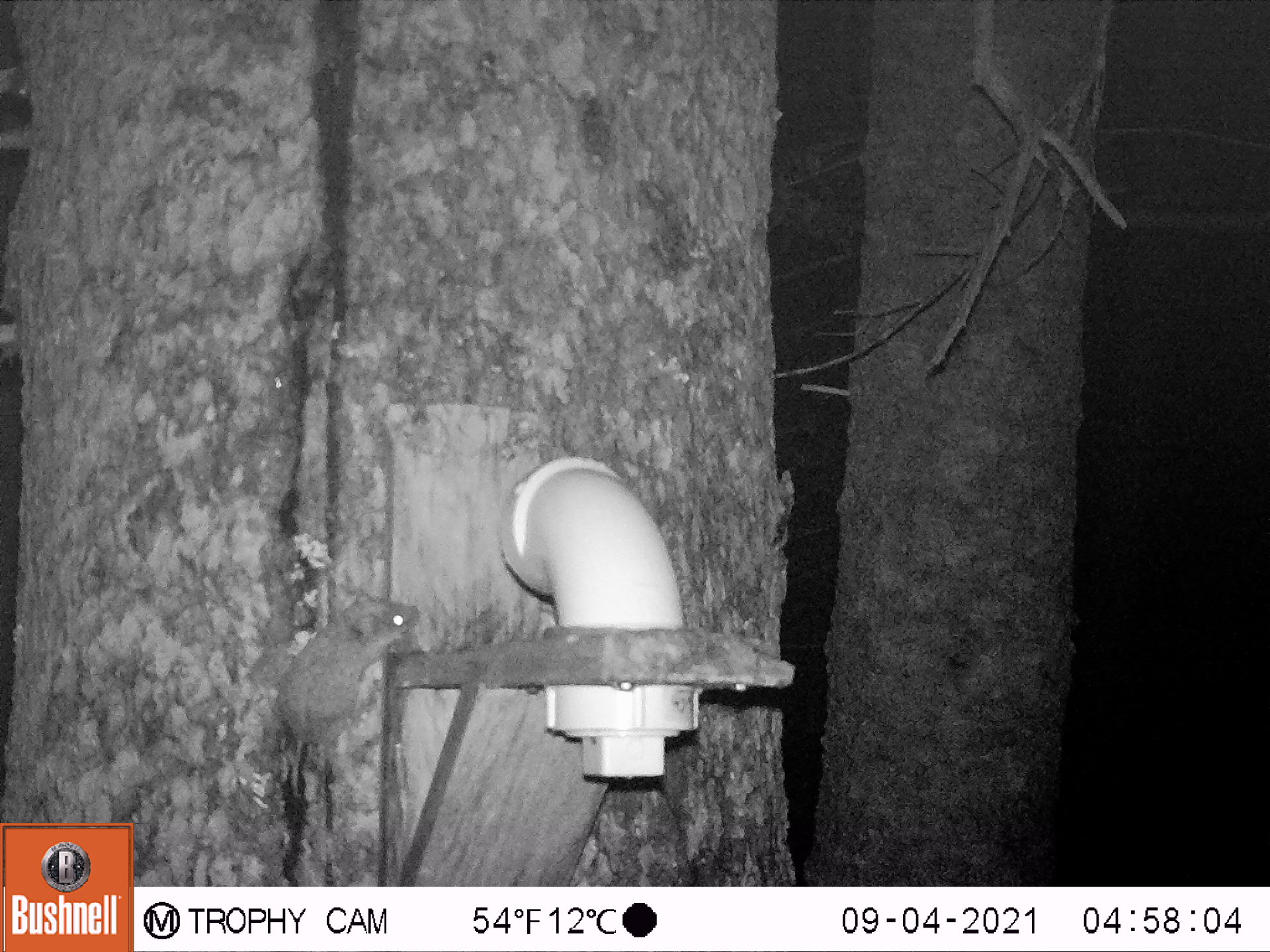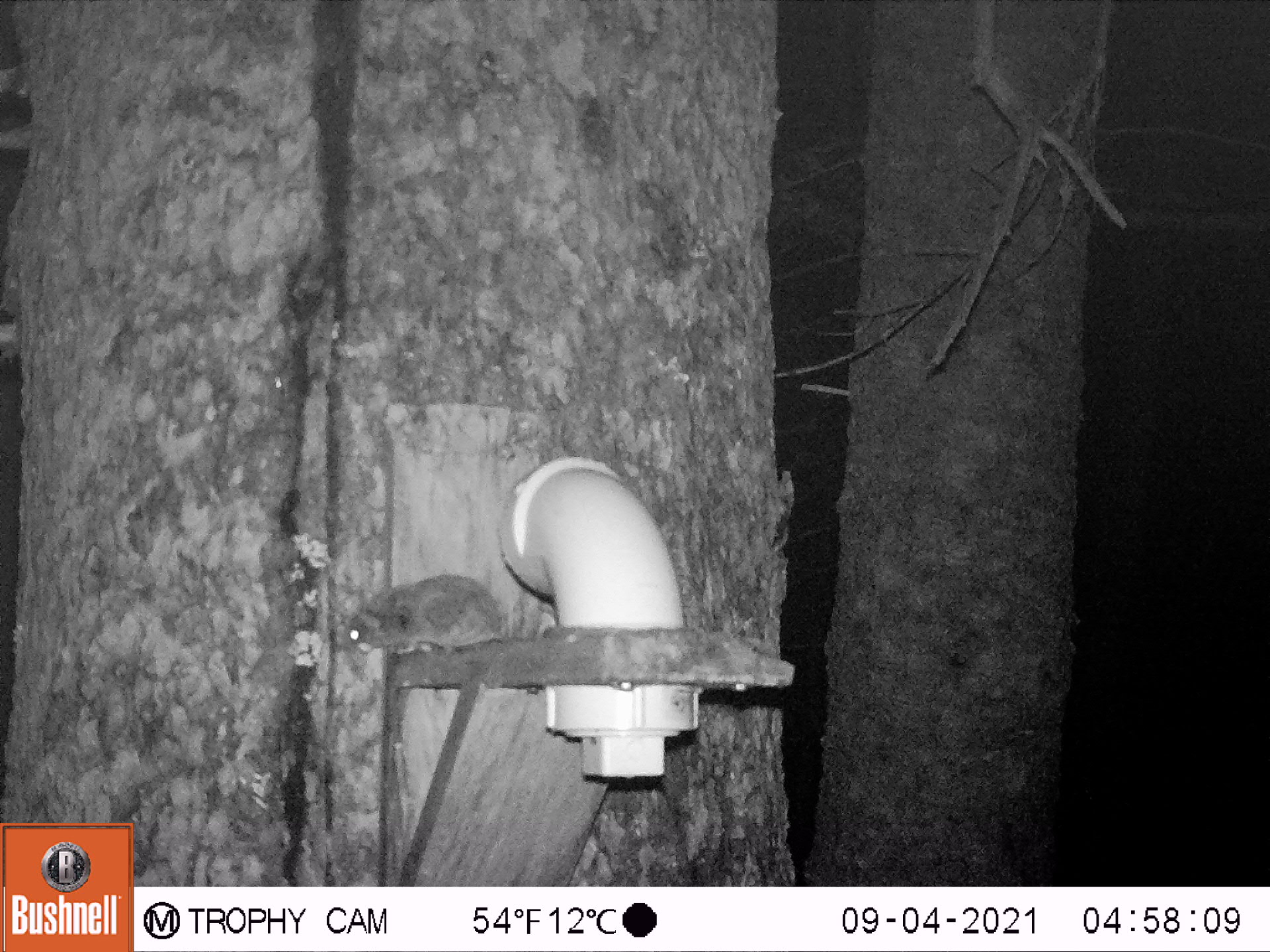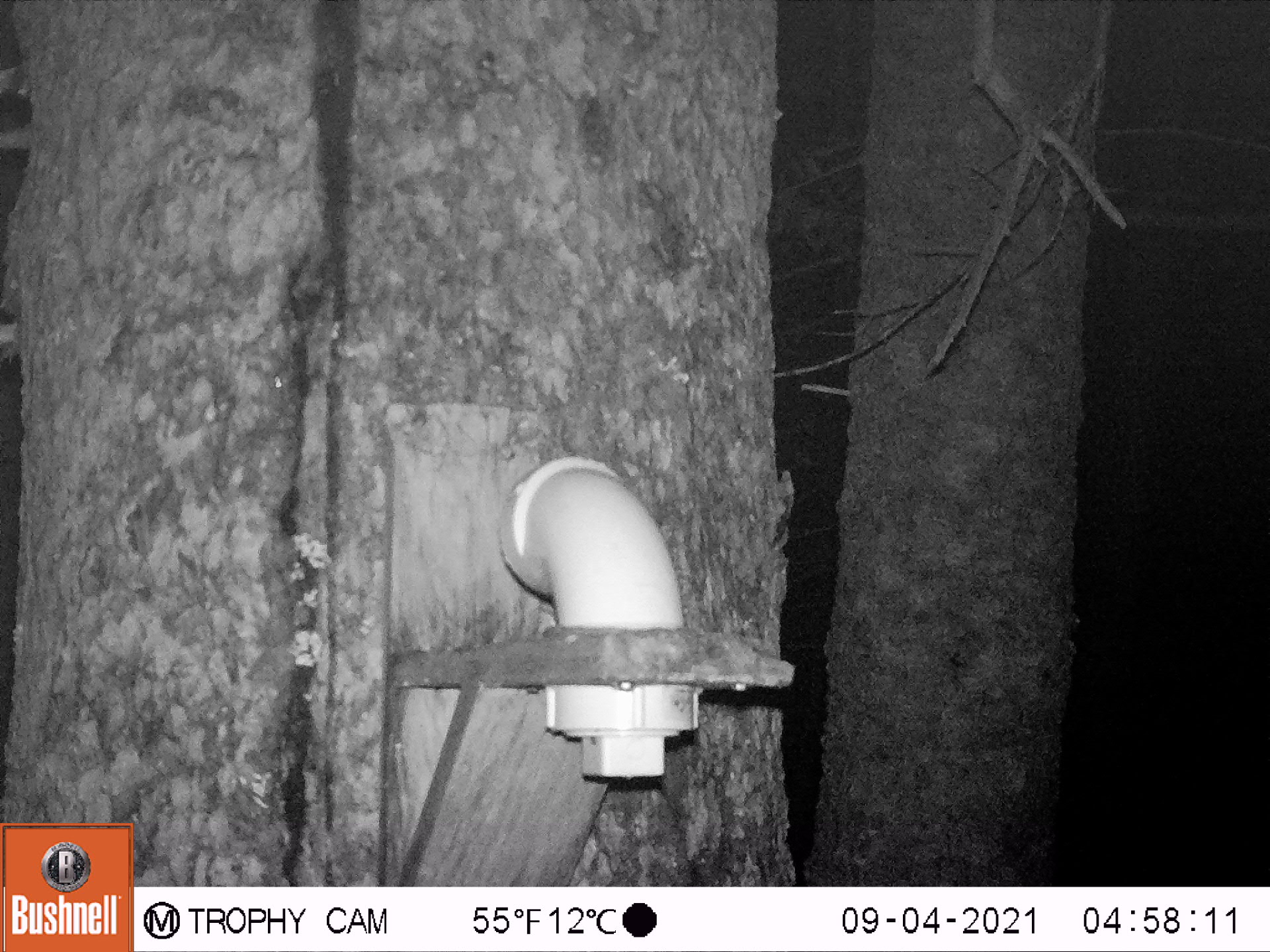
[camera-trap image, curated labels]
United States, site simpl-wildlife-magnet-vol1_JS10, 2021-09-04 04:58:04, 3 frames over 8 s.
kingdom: Animalia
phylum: Chordata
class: Mammalia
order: Rodentia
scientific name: Rodentia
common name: mouse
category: mouse sp.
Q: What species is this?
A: Mouse sp. (mouse) (Rodentia).